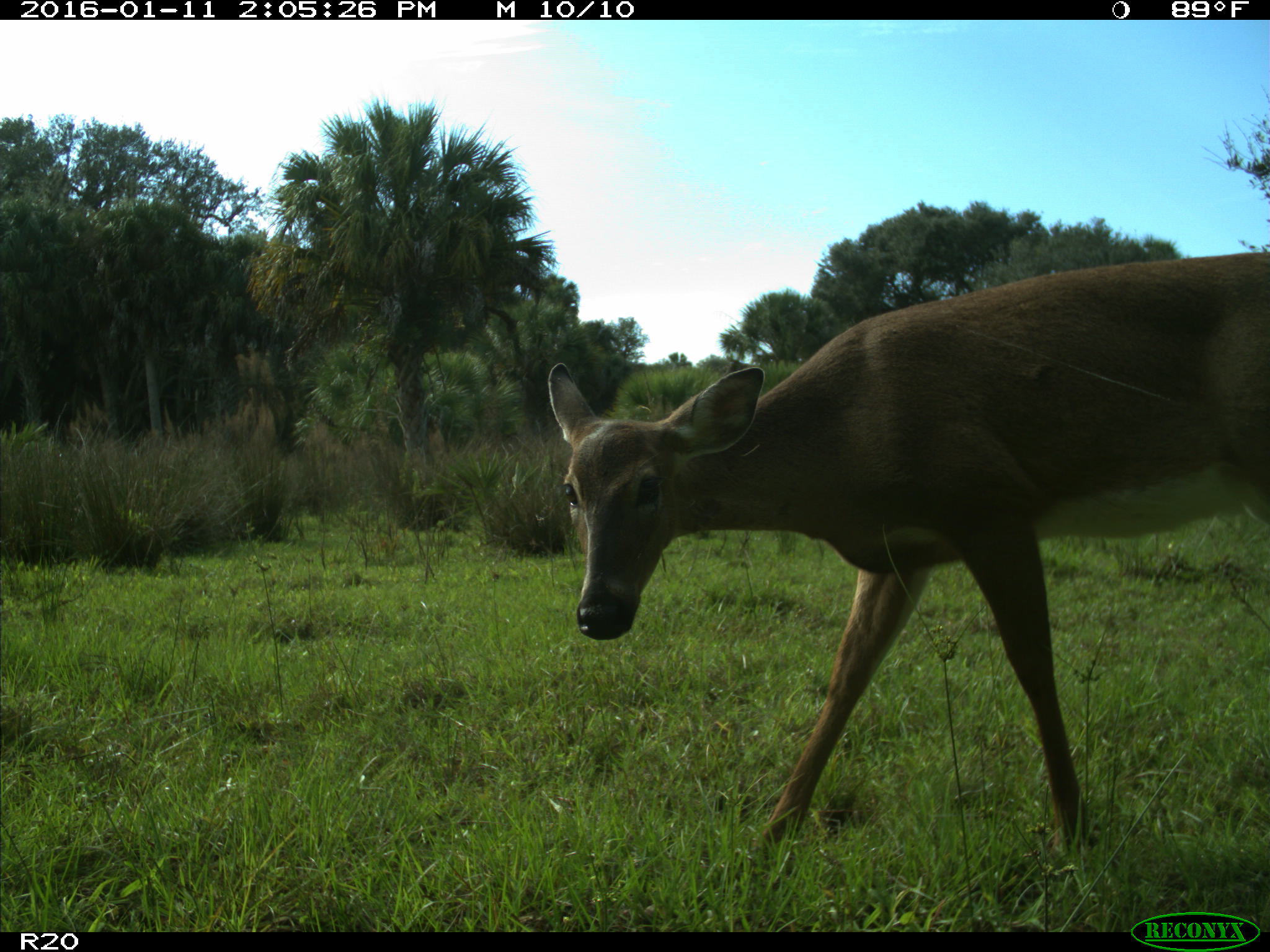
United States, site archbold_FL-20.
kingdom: Animalia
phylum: Chordata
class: Mammalia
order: Artiodactyla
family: Cervidae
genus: Odocoileus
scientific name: Odocoileus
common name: deer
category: unidentified deer